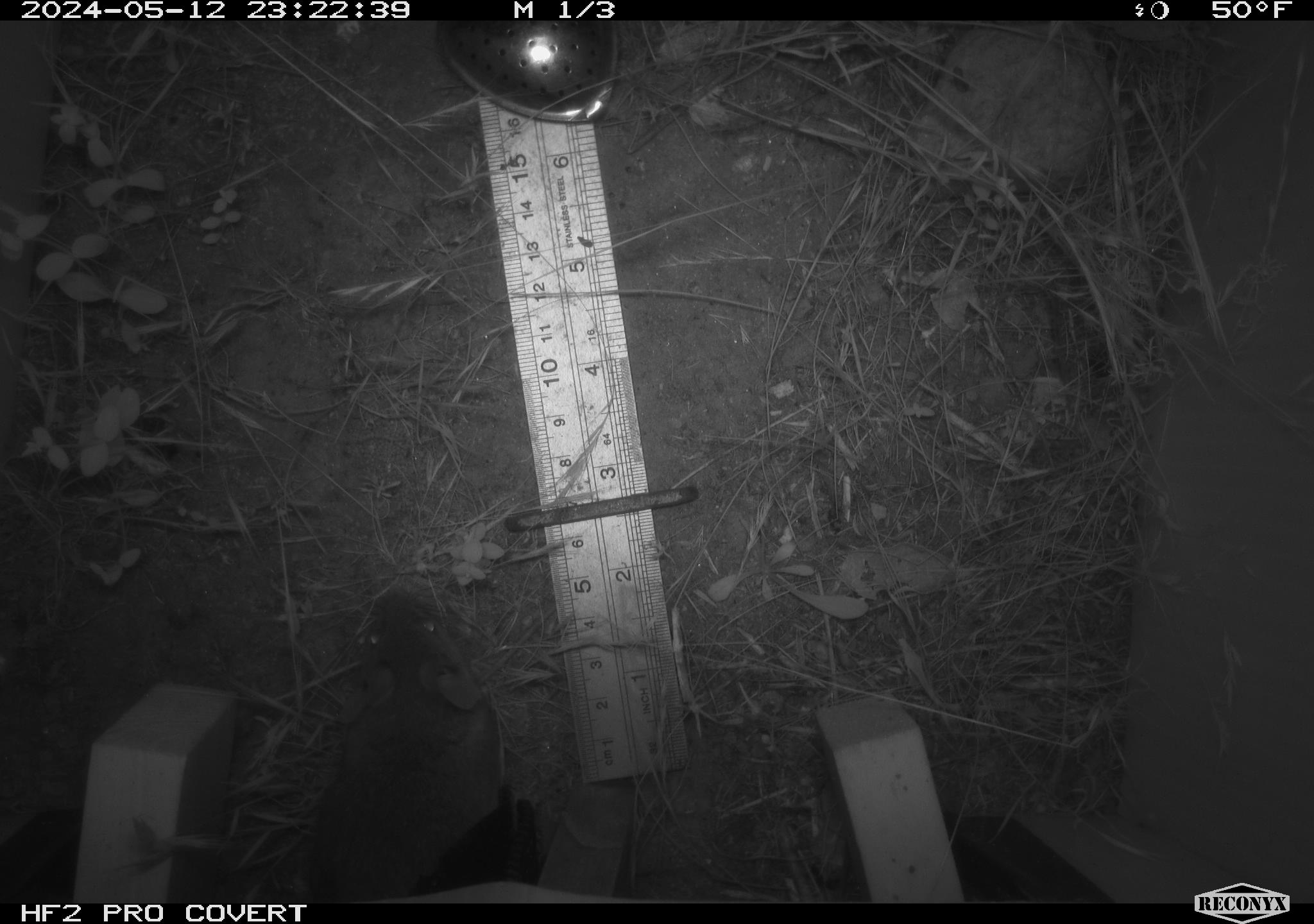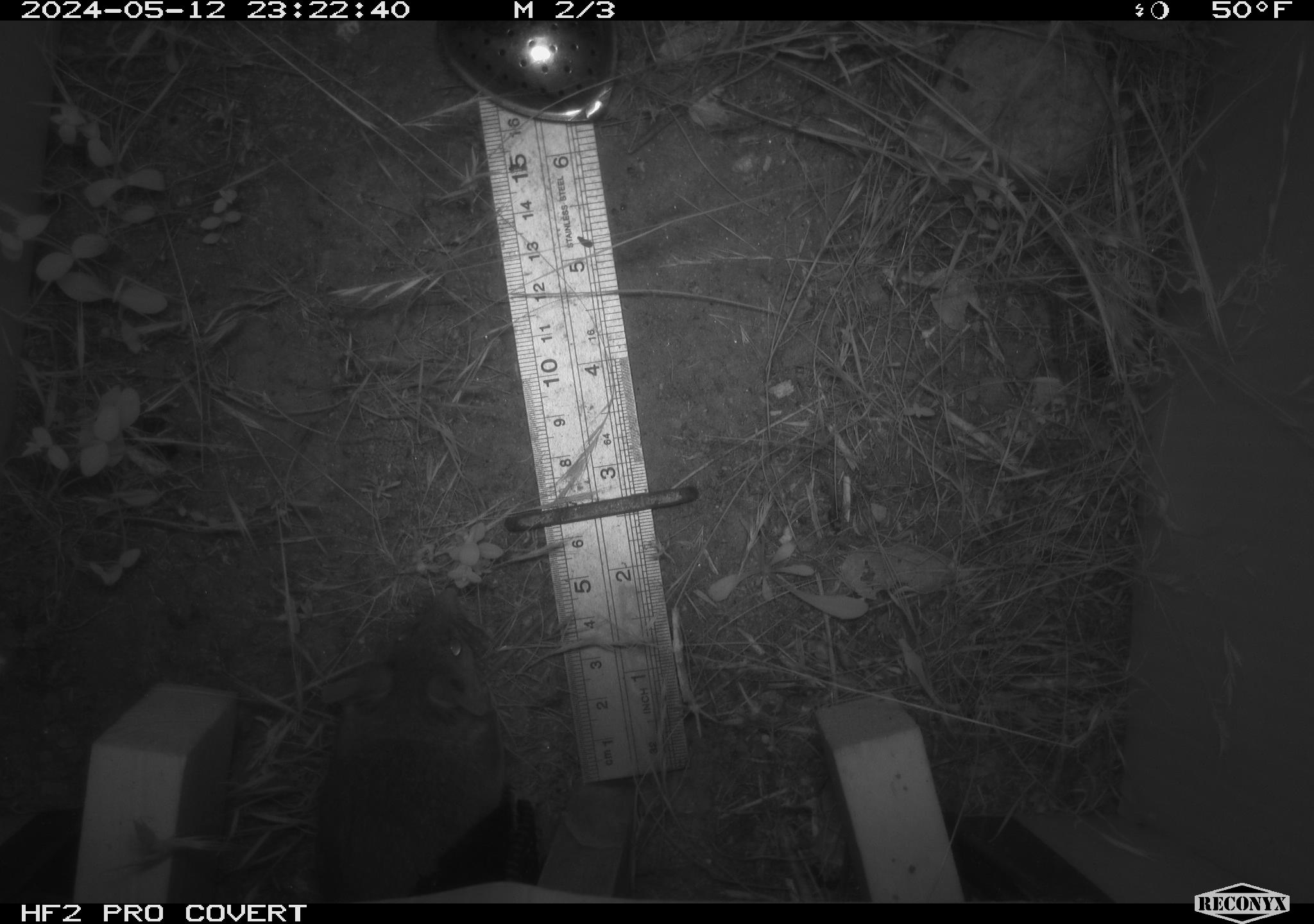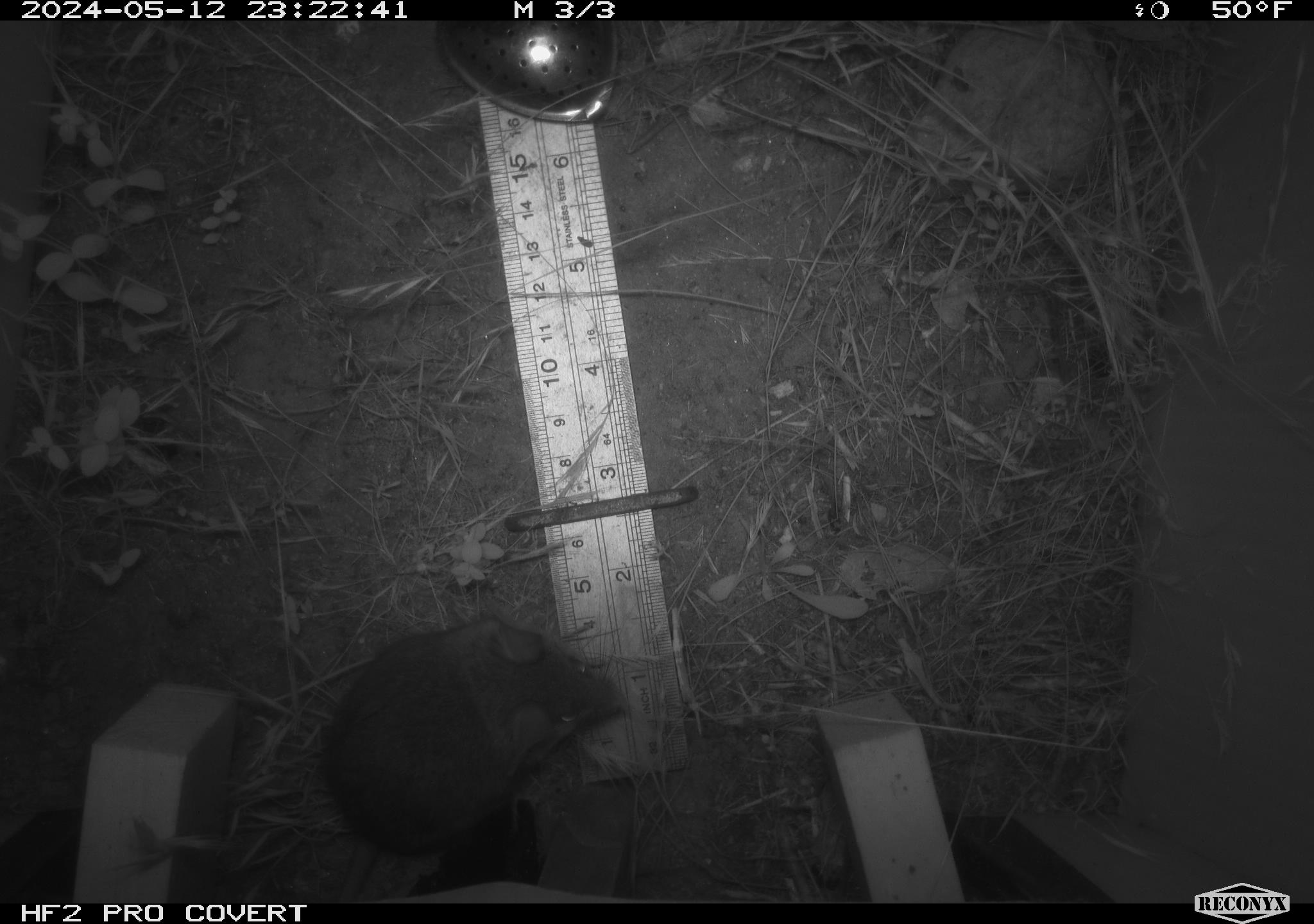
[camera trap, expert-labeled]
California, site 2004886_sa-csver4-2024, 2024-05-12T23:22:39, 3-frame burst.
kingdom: Animalia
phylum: Chordata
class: Mammalia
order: Rodentia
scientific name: Rodentia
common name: mouse species